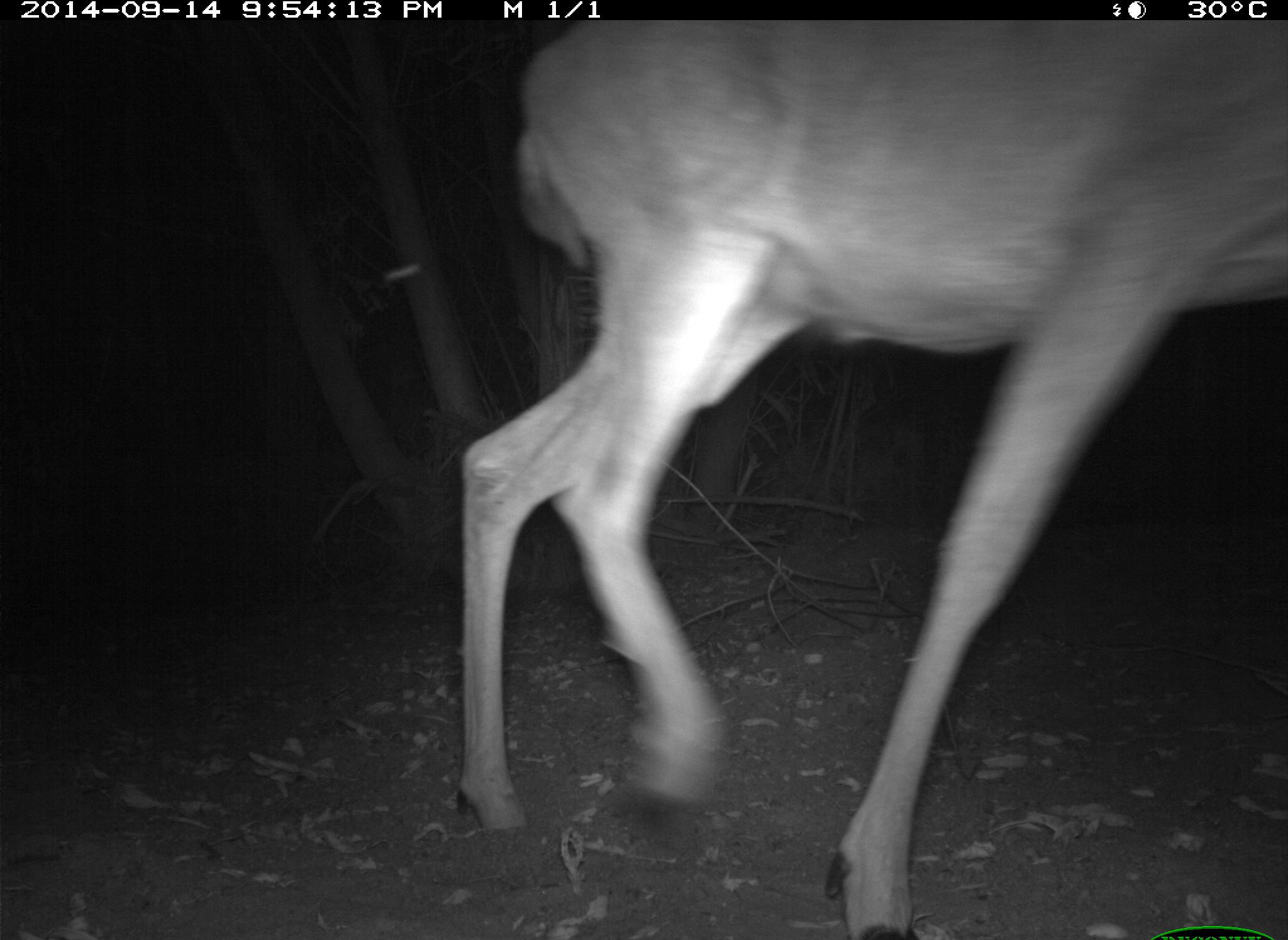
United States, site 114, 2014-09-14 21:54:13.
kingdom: Animalia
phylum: Chordata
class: Mammalia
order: Artiodactyla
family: Cervidae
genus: Odocoileus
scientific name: Odocoileus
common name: deer